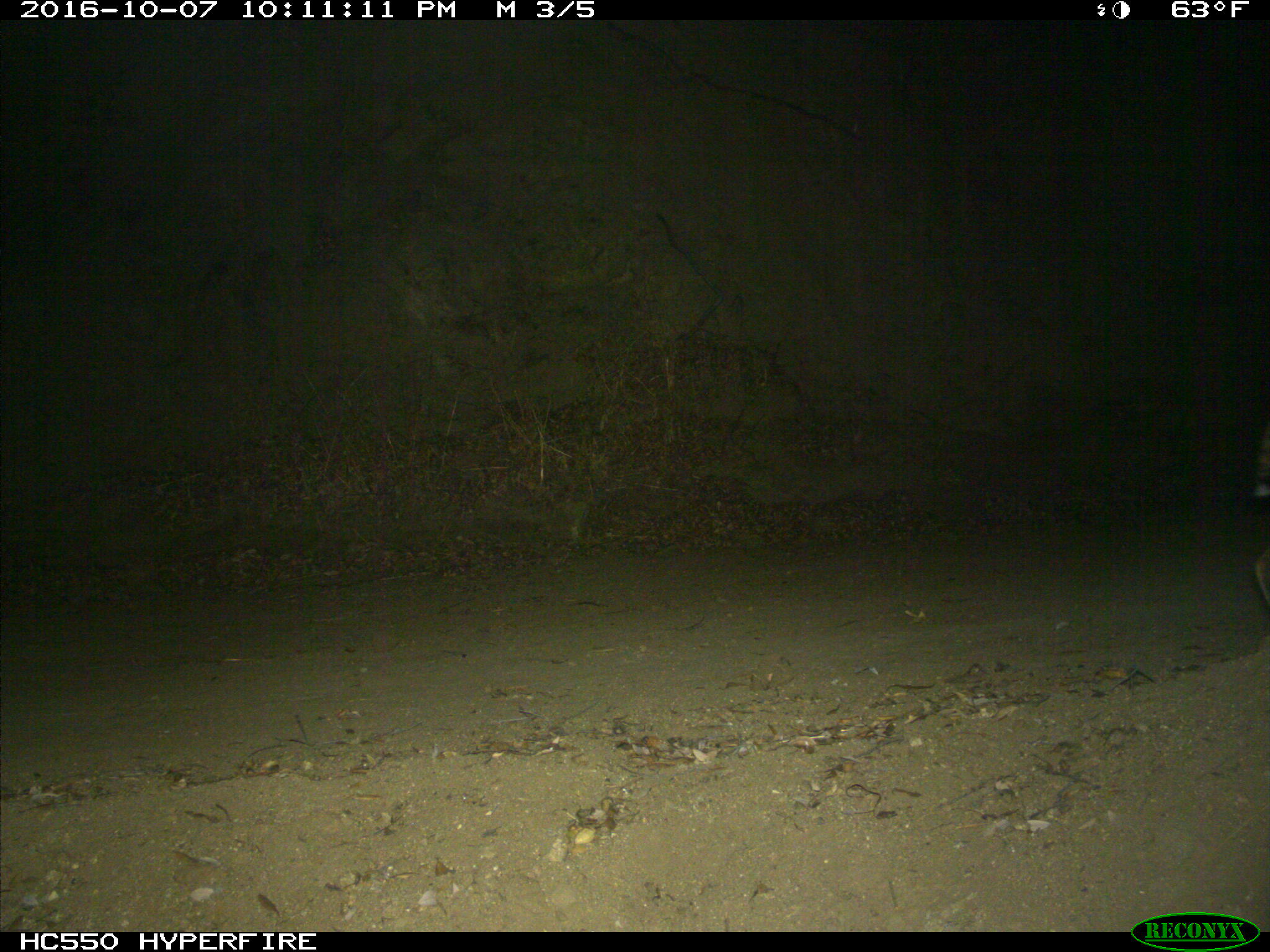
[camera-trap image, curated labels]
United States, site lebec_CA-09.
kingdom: Animalia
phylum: Chordata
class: Mammalia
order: Carnivora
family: Felidae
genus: Lynx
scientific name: Lynx rufus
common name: bobcat